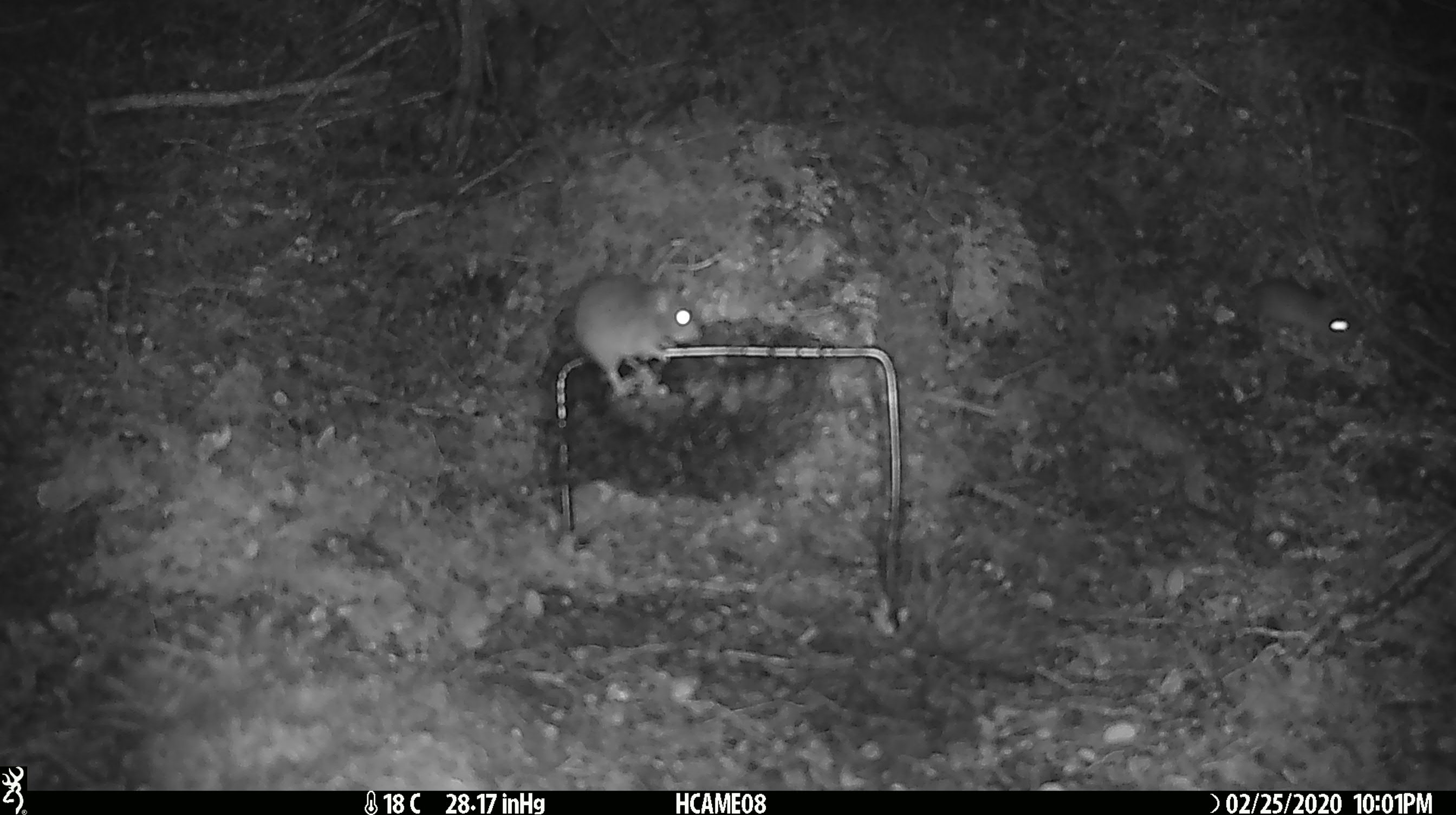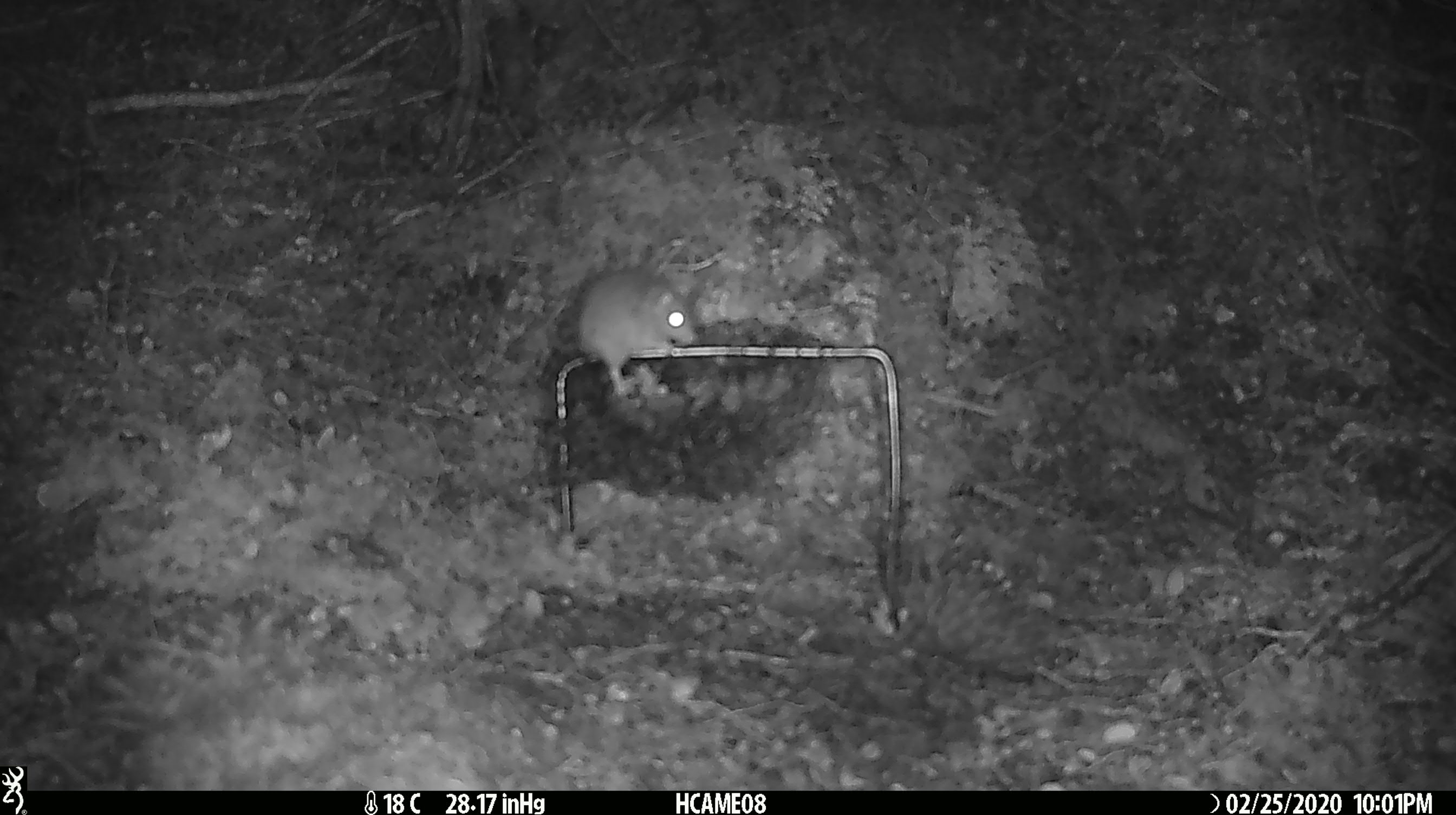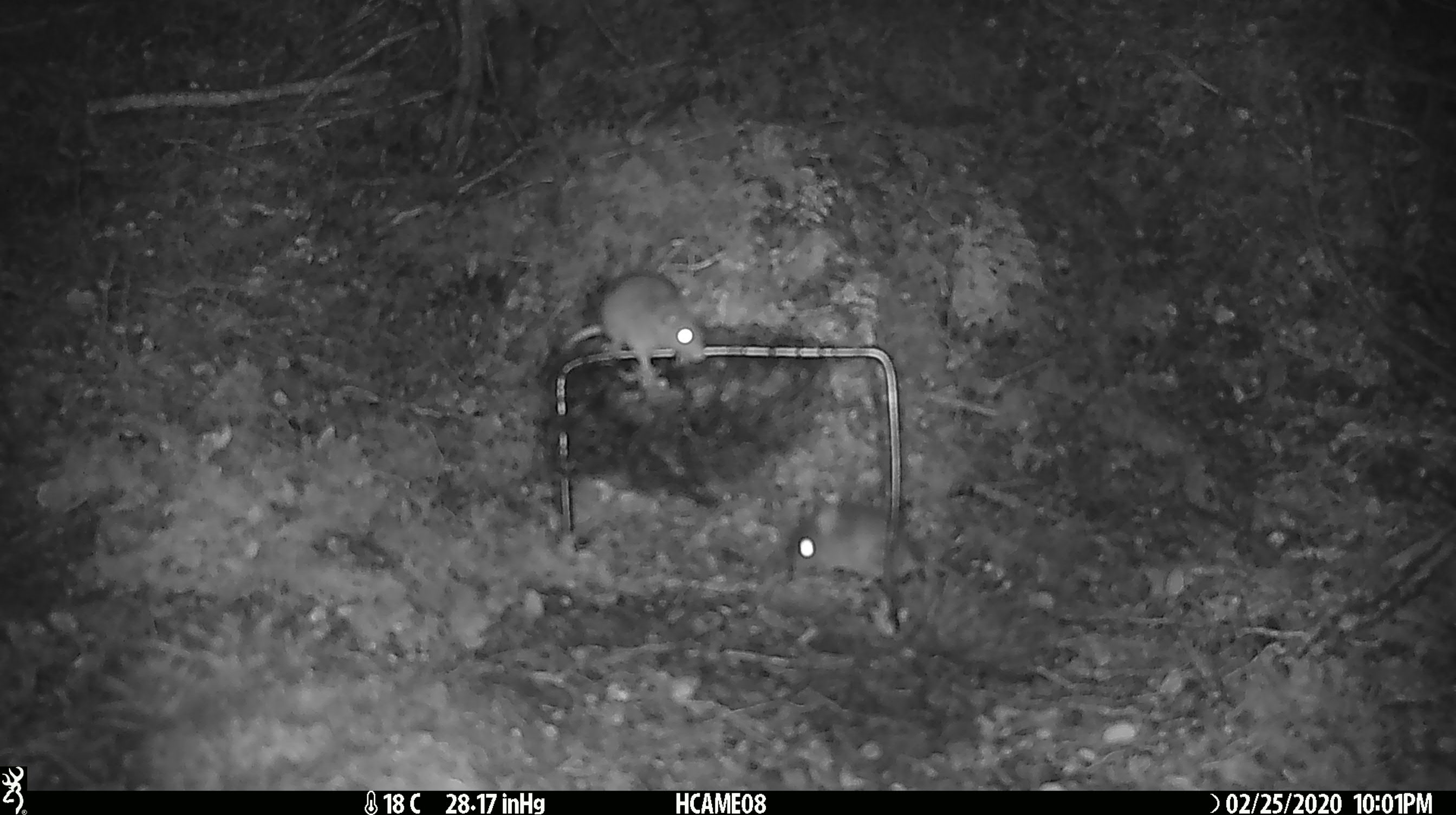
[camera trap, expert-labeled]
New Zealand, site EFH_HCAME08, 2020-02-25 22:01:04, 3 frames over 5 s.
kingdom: Animalia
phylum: Chordata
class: Mammalia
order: Rodentia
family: Muridae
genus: Mus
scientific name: Mus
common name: mouse